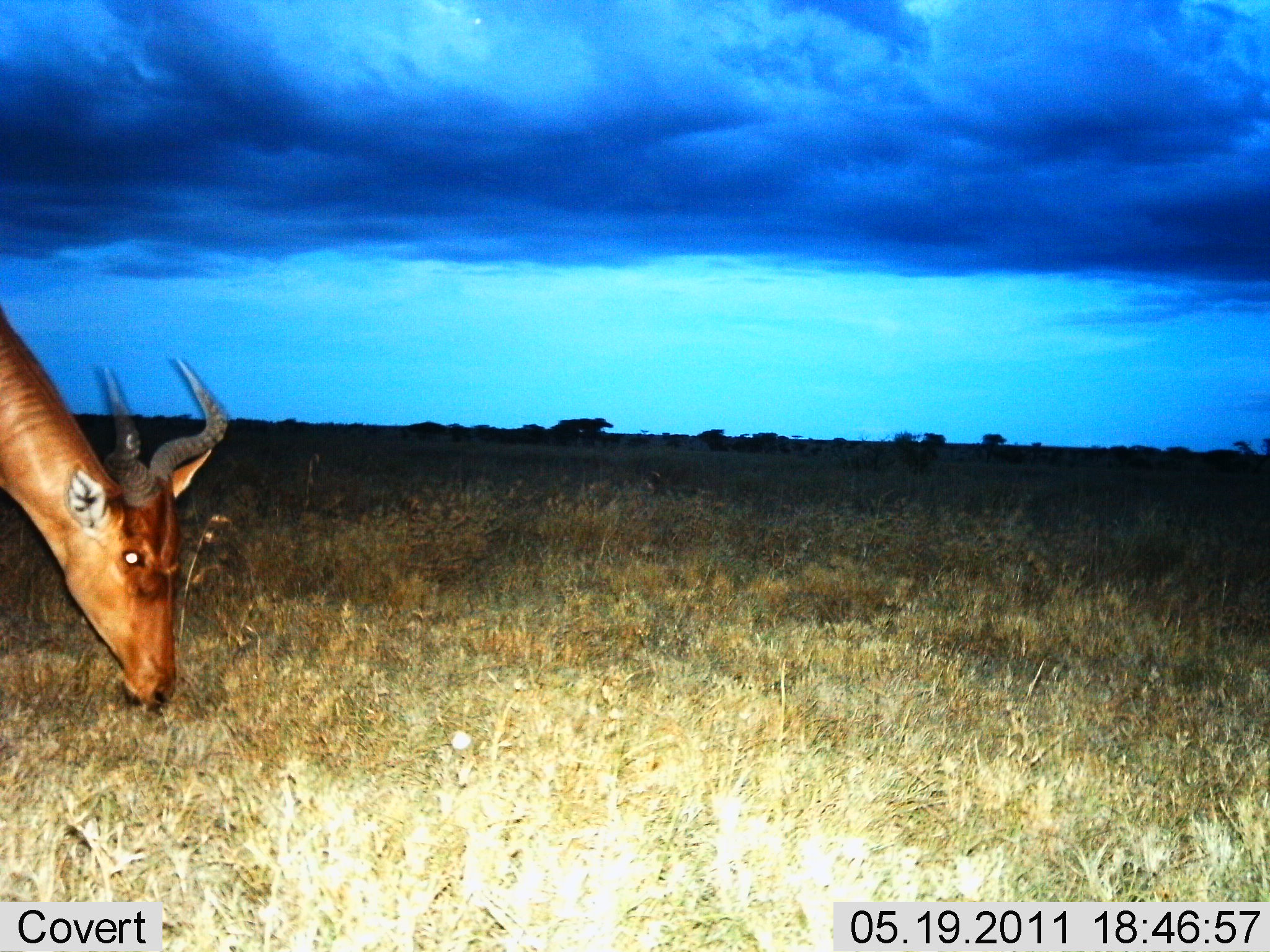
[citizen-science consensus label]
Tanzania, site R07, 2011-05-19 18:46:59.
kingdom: Animalia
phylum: Chordata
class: Mammalia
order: Artiodactyla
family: Bovidae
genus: Alcelaphus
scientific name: Alcelaphus buselaphus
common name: hartebeest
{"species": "hartebeest (Alcelaphus buselaphus)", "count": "1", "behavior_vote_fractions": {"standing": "33%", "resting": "0%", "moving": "0%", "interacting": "0%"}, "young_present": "0%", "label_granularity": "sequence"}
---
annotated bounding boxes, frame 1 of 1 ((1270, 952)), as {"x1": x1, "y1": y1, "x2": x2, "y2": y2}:
animal: {"x1": 0, "y1": 303, "x2": 230, "y2": 712}